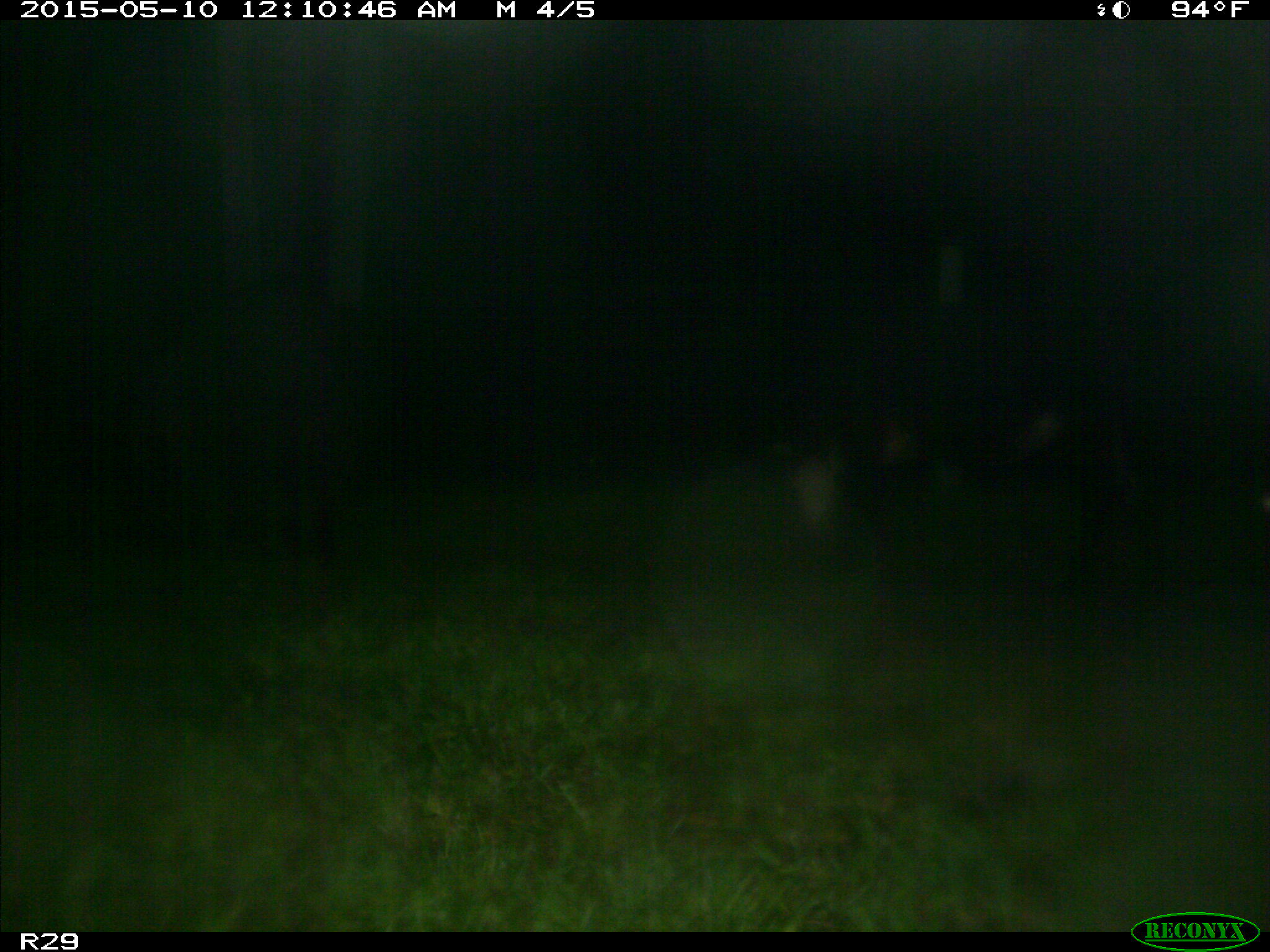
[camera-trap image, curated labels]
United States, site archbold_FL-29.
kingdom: Animalia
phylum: Chordata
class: Mammalia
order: Artiodactyla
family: Bovidae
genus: Bos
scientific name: Bos taurus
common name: domestic cow